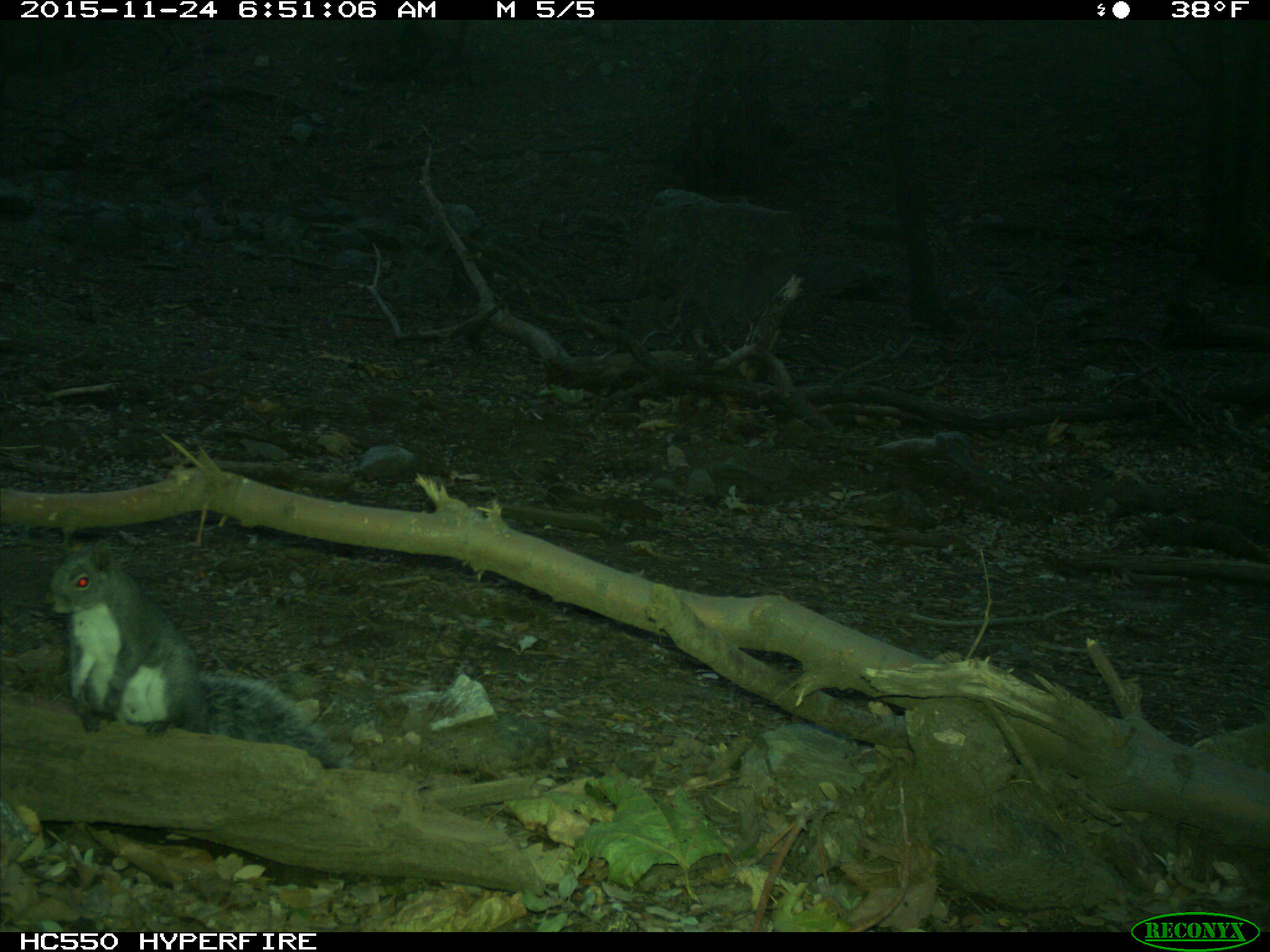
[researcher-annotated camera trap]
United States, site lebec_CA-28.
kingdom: Animalia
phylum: Chordata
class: Mammalia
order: Rodentia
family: Sciuridae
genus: Sciurus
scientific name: Sciurus carolinensis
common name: eastern gray squirrel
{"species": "Sciurus carolinensis (eastern gray squirrel)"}